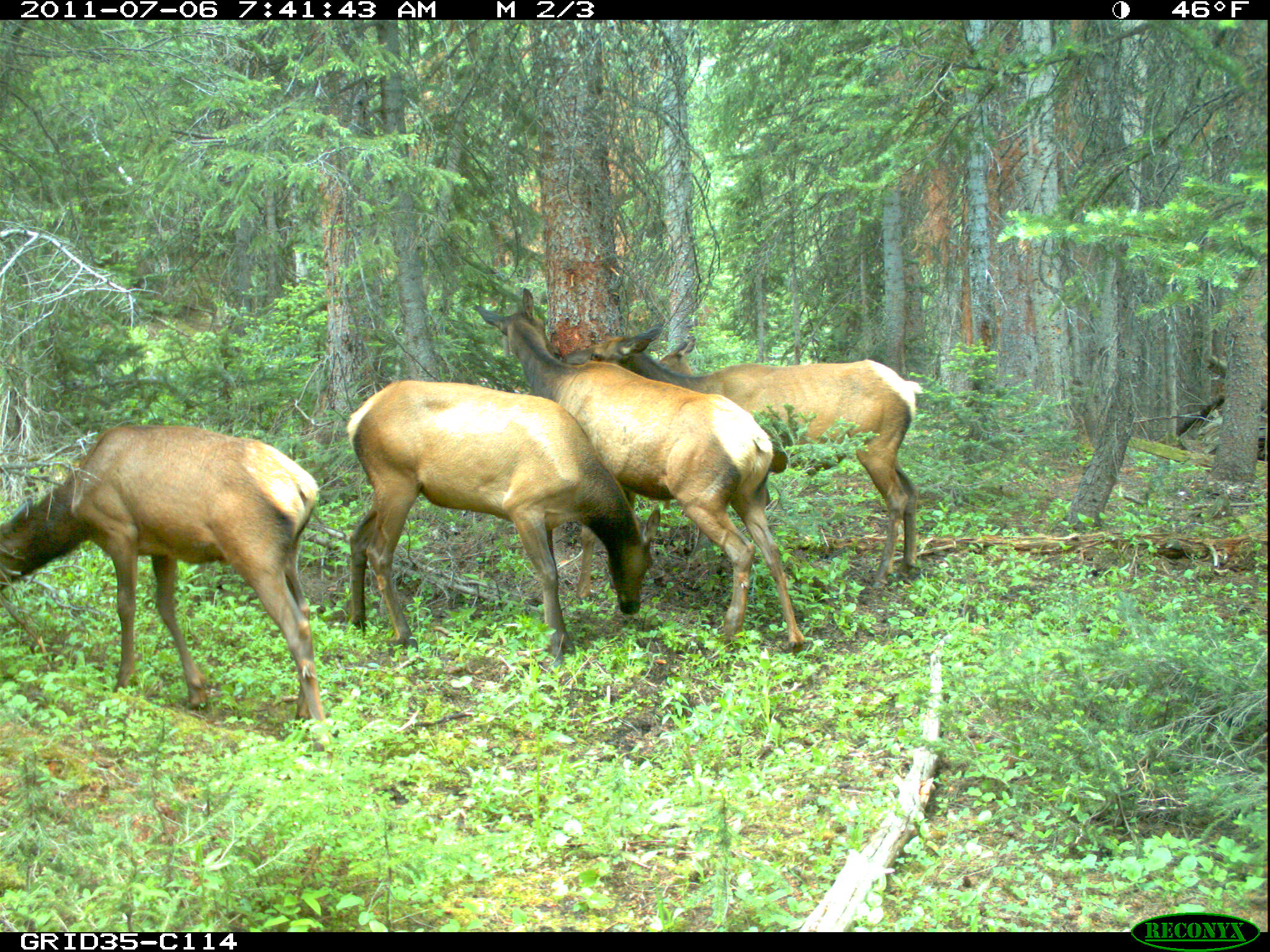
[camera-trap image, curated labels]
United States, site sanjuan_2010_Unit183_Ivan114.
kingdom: Animalia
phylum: Chordata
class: Mammalia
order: Artiodactyla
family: Cervidae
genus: Cervus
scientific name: Cervus elaphus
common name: red deer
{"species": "Cervus elaphus (red deer)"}